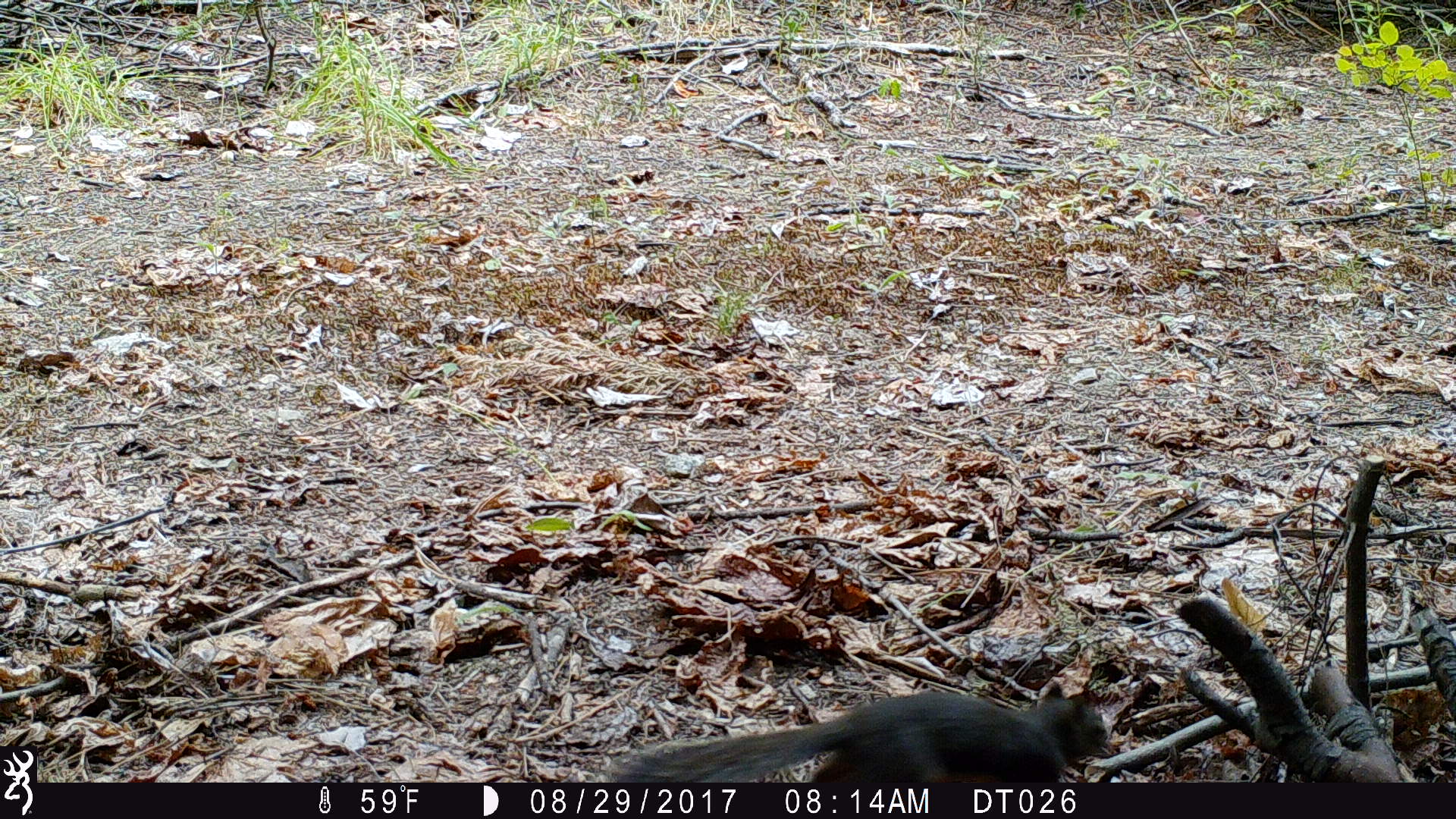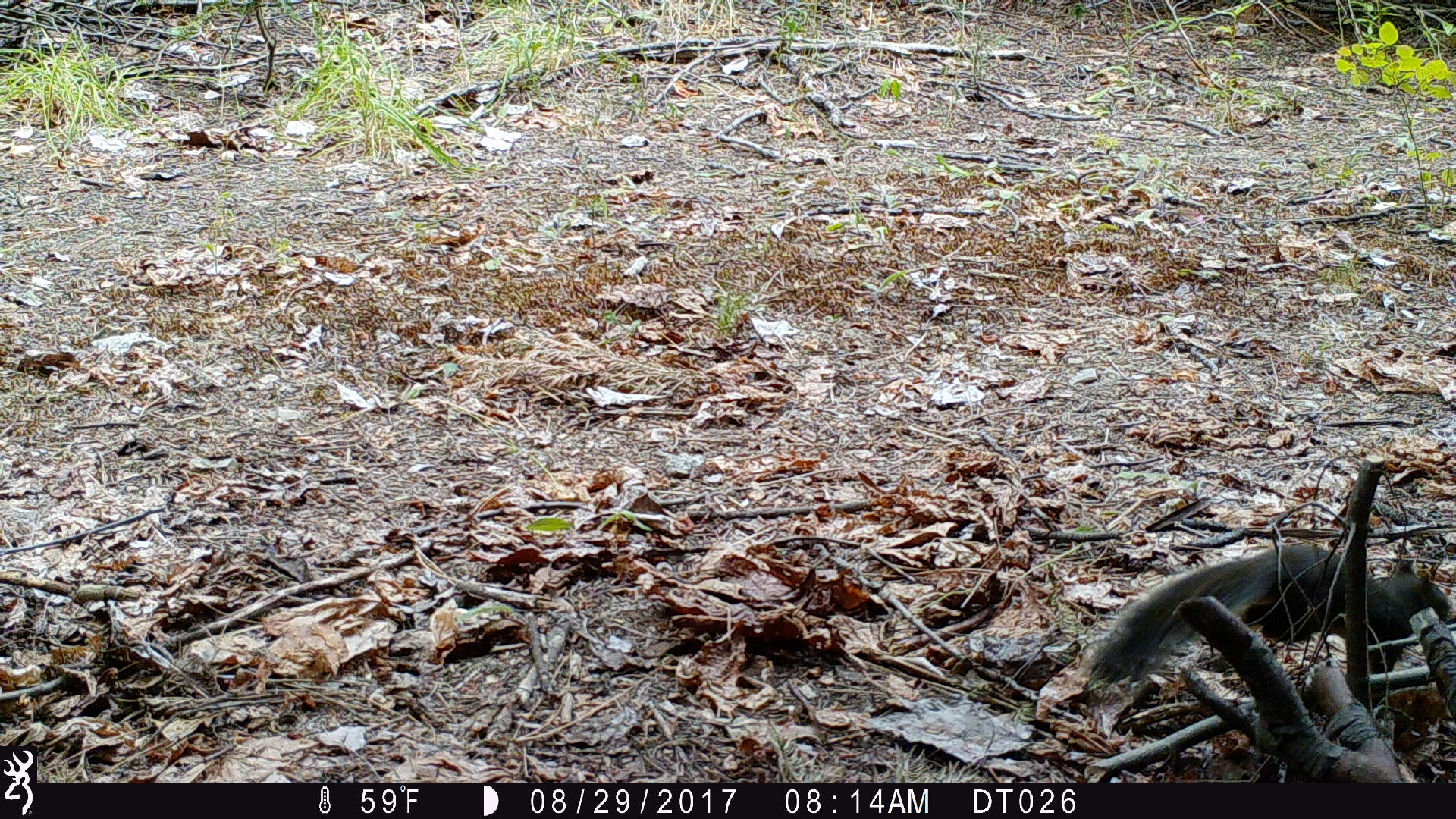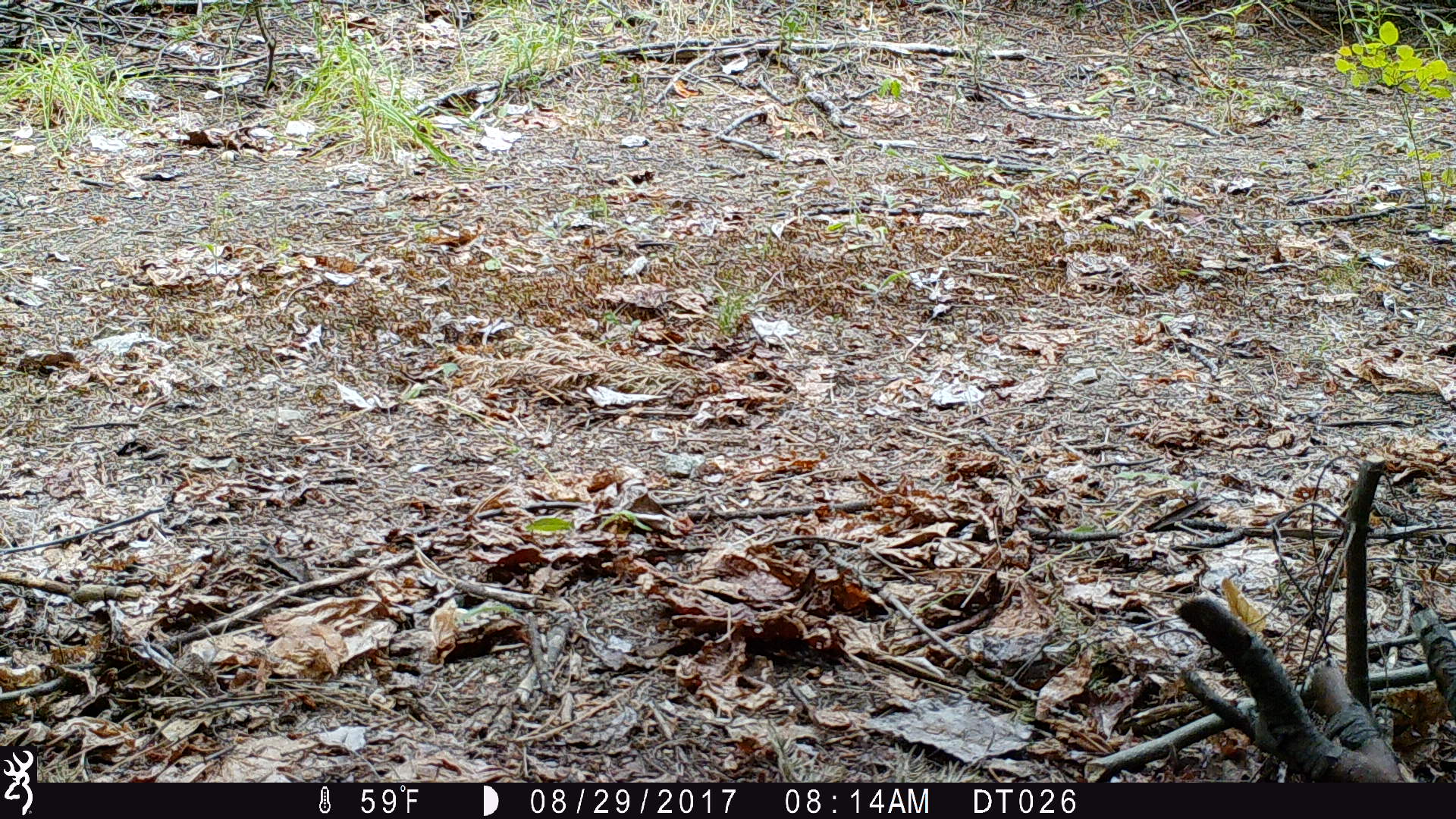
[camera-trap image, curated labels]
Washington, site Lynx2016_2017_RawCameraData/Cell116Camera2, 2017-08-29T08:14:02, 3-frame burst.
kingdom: Animalia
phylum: Chordata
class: Mammalia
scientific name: Mammalia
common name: small mammal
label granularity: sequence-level